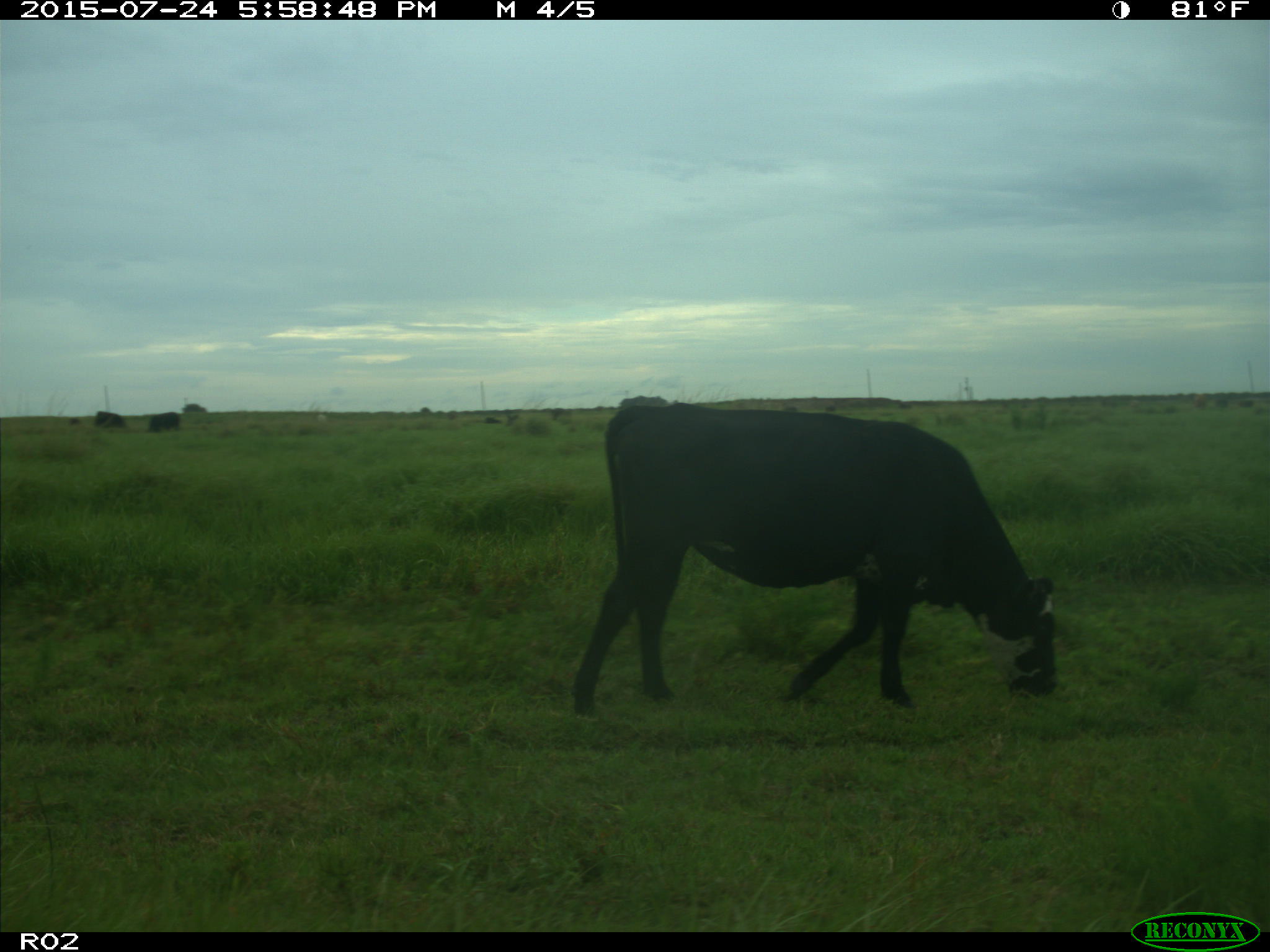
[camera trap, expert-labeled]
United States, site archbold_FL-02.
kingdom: Animalia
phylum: Chordata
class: Mammalia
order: Artiodactyla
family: Bovidae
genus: Bos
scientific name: Bos taurus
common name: domestic cow